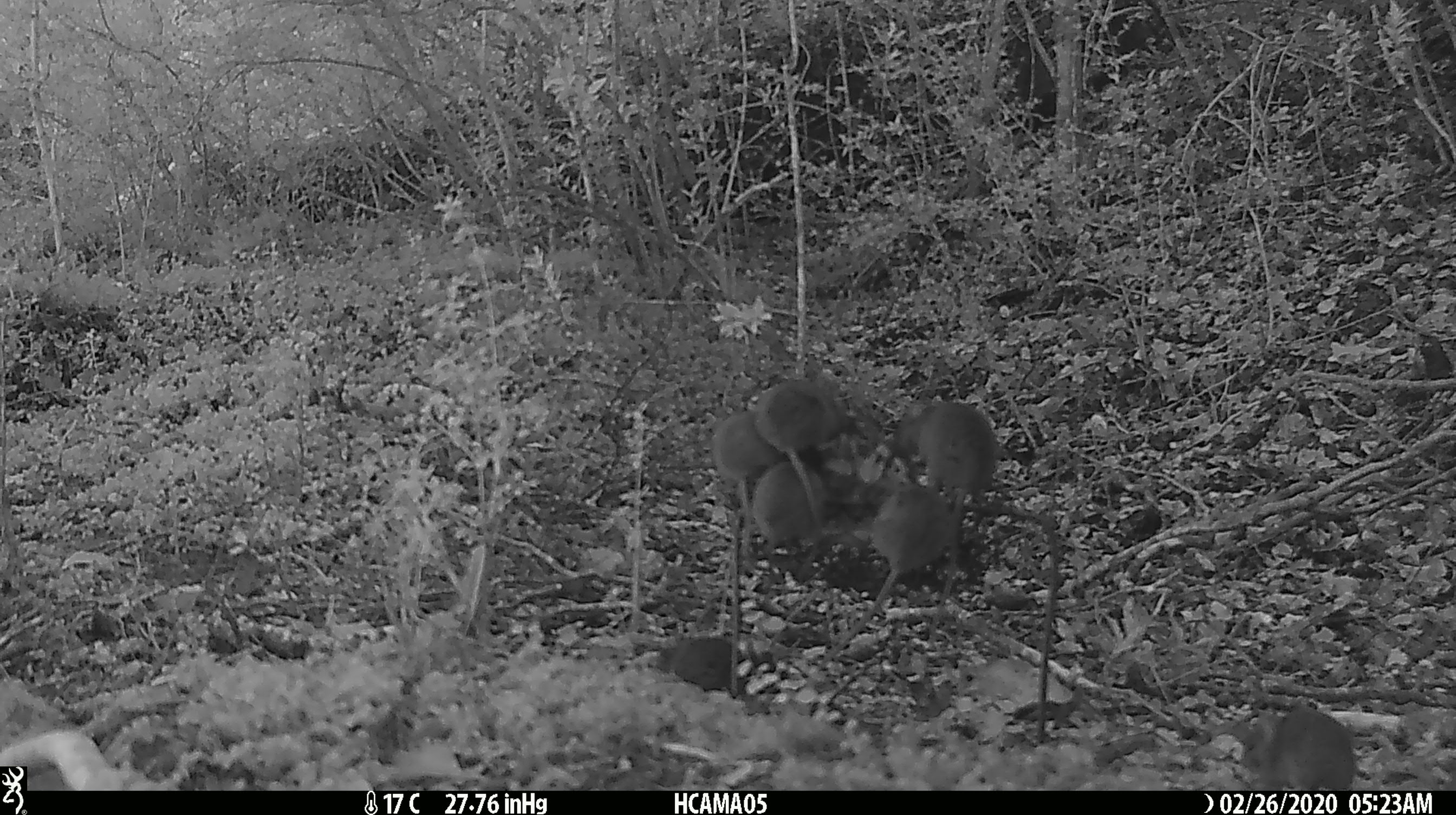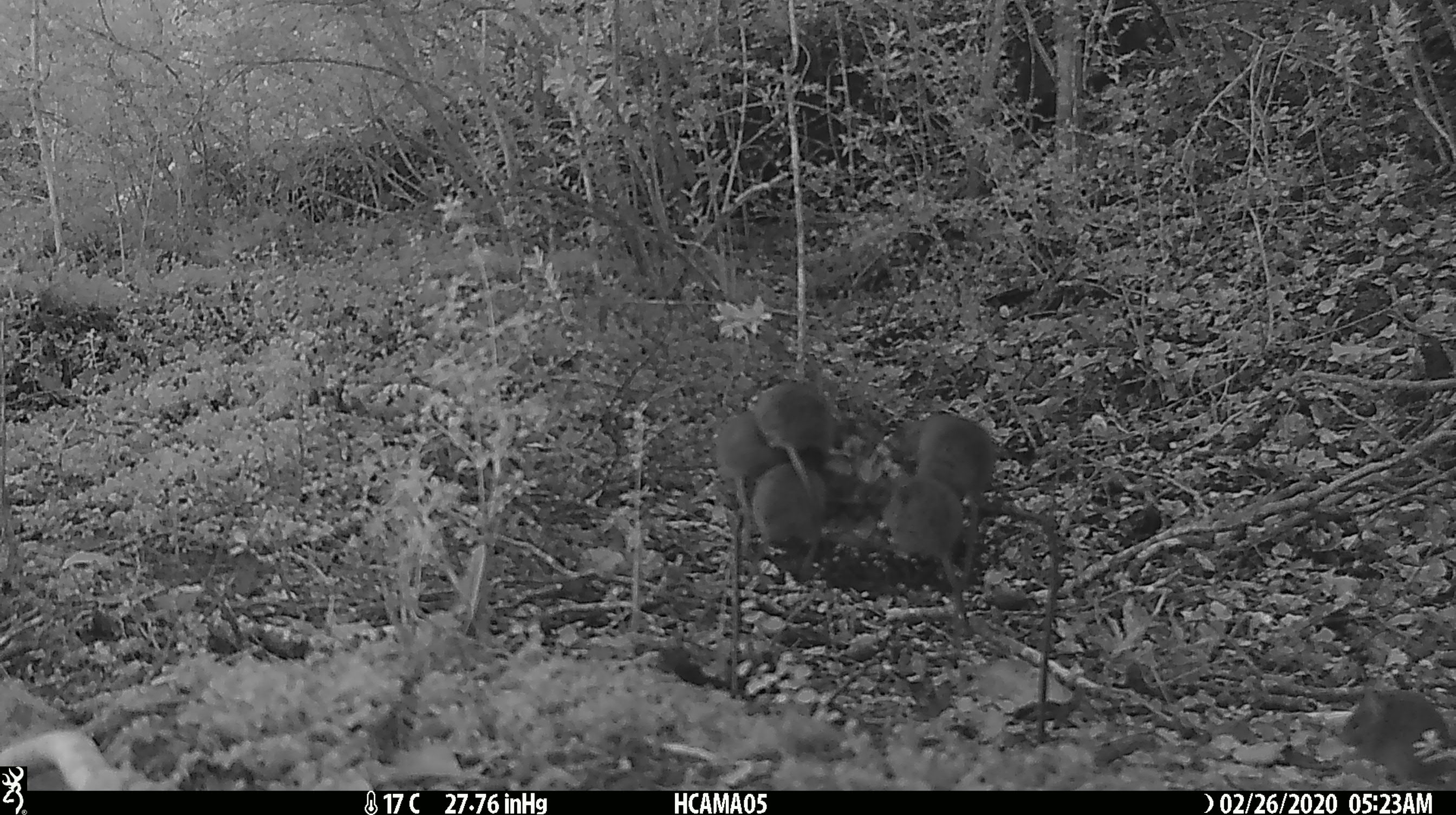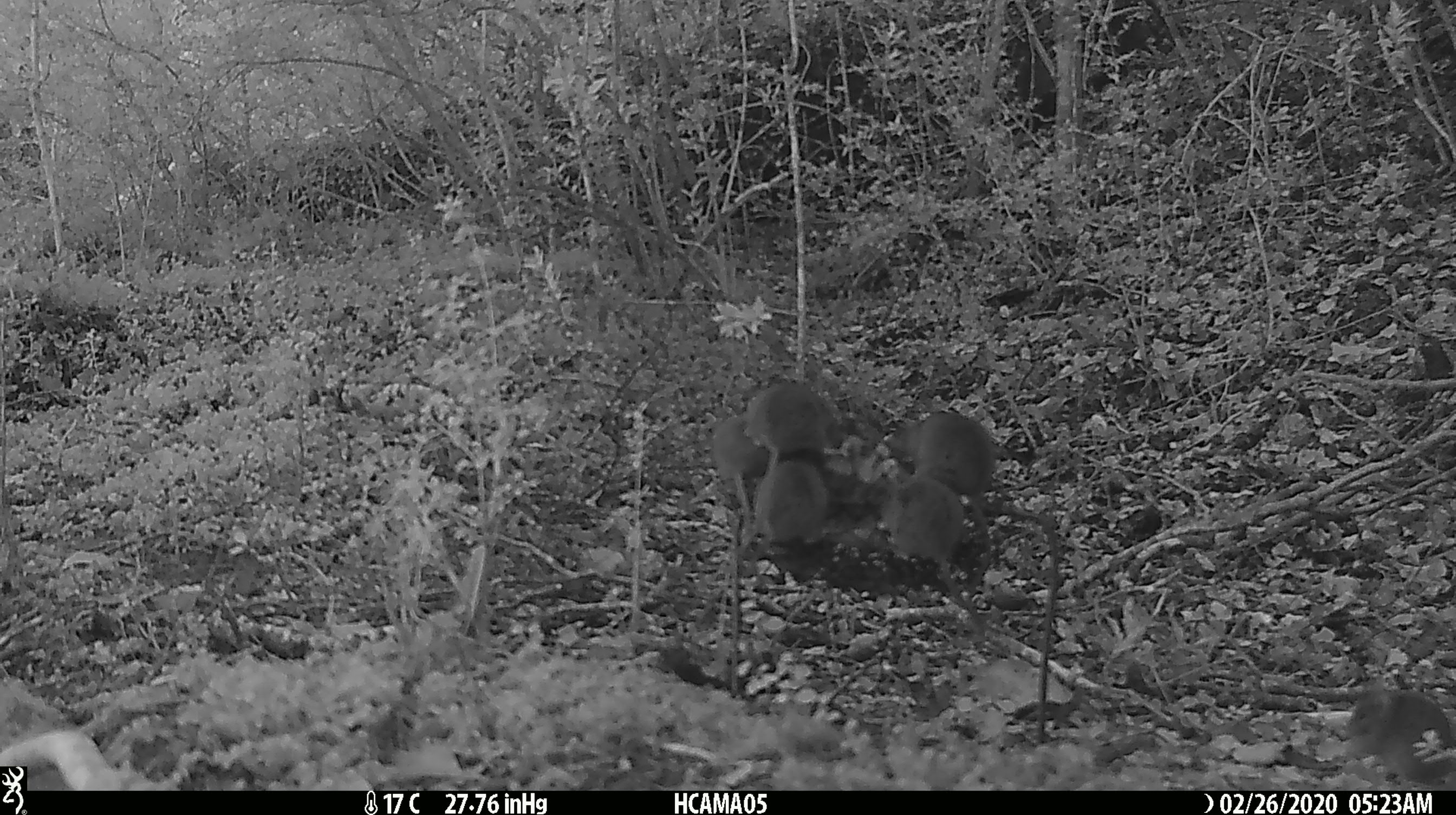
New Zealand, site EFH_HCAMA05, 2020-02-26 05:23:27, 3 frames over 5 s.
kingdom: Animalia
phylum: Chordata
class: Mammalia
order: Rodentia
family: Muridae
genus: Mus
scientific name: Mus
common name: mouse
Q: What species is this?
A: Mouse (Mus).